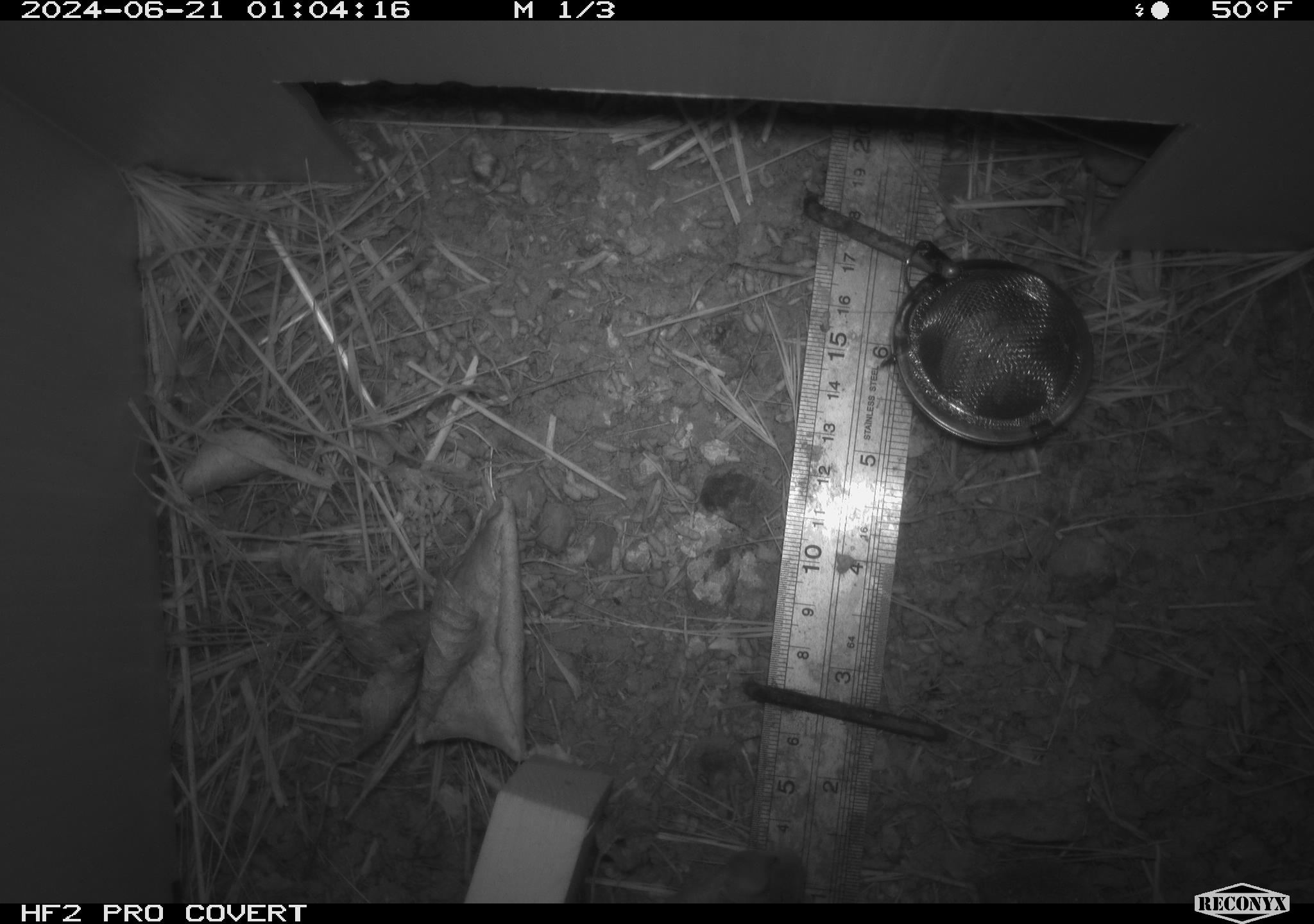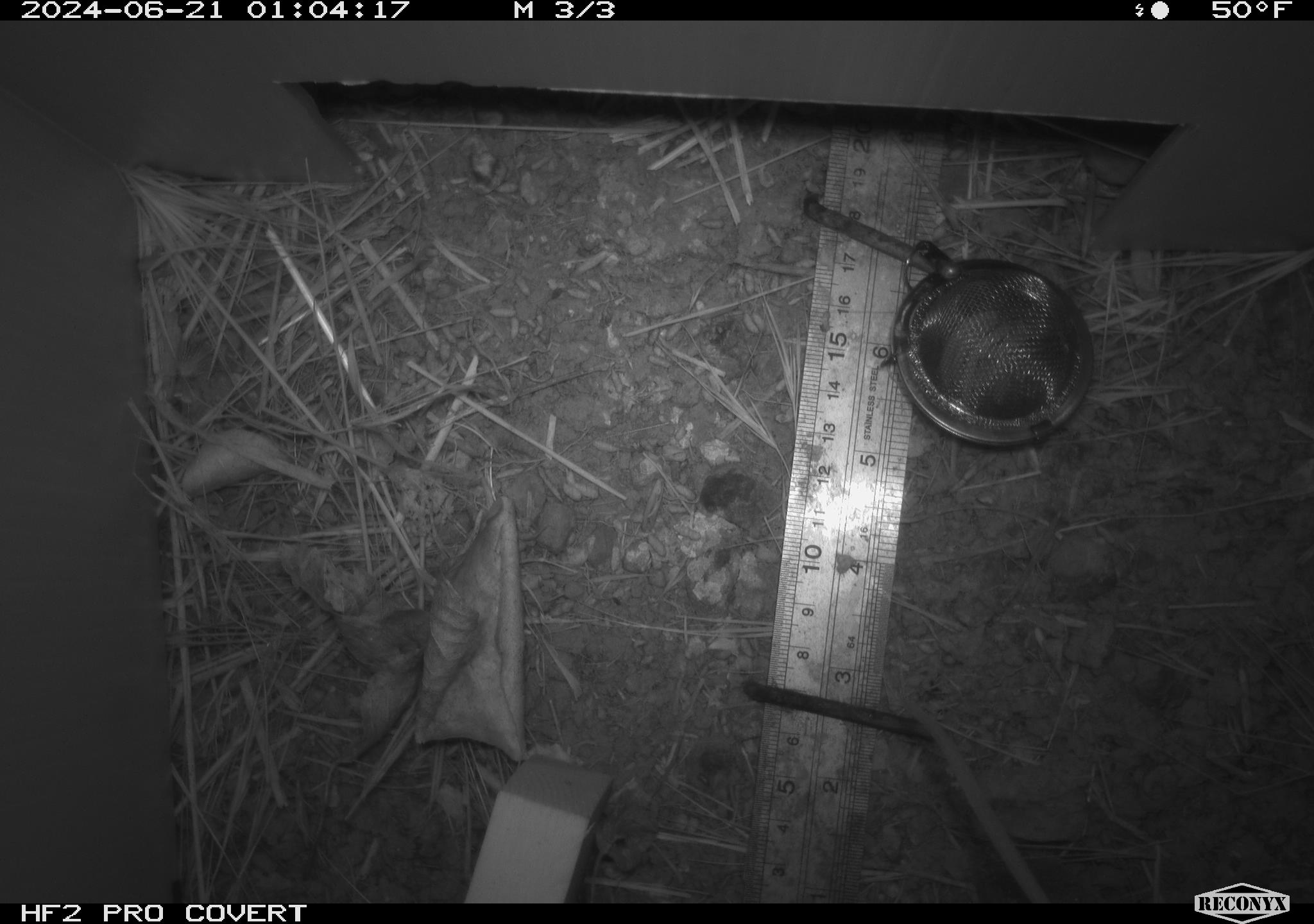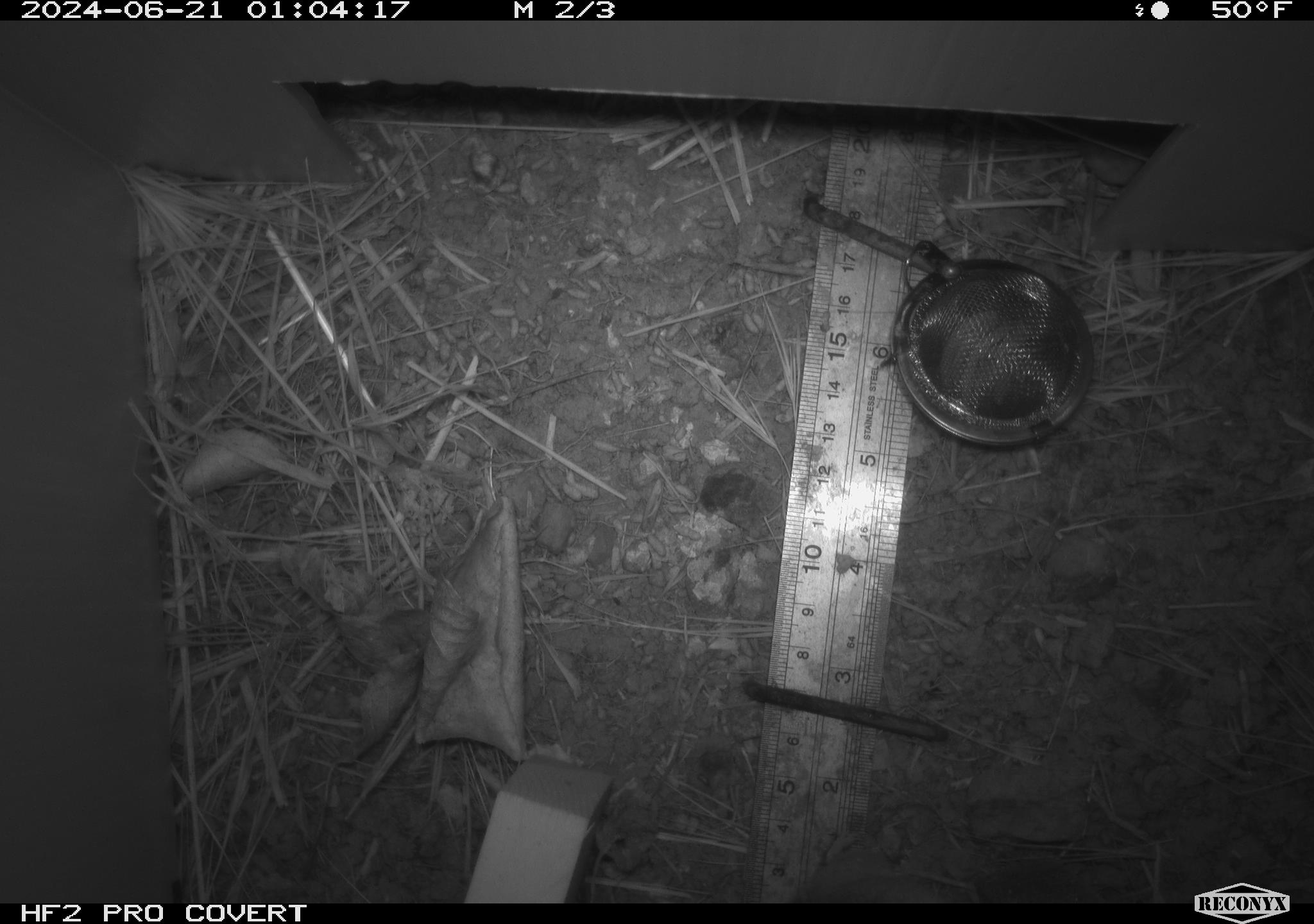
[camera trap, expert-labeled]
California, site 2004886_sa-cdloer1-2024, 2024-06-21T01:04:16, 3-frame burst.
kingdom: Animalia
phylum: Chordata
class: Mammalia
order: Rodentia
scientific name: Rodentia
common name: mouse species